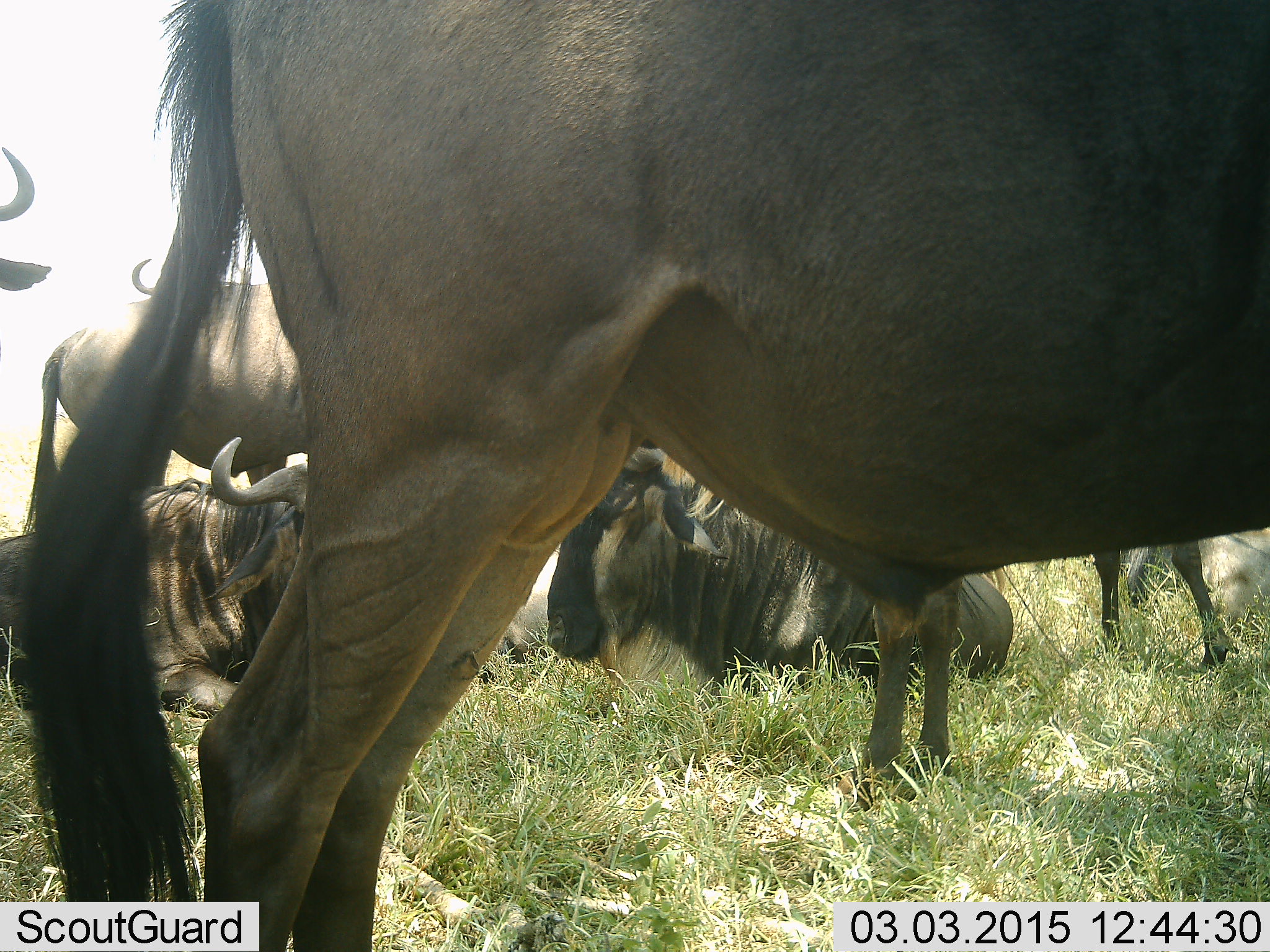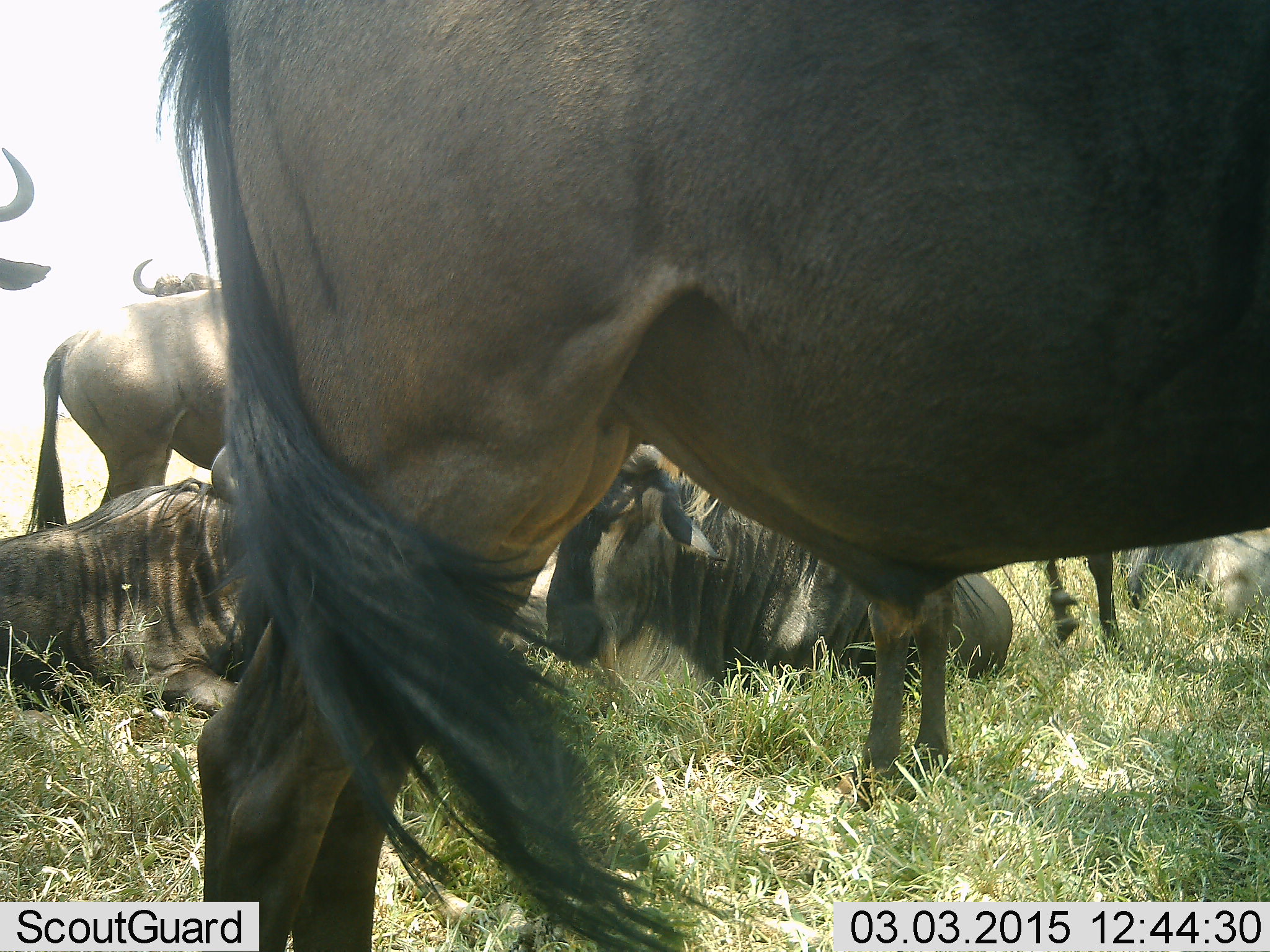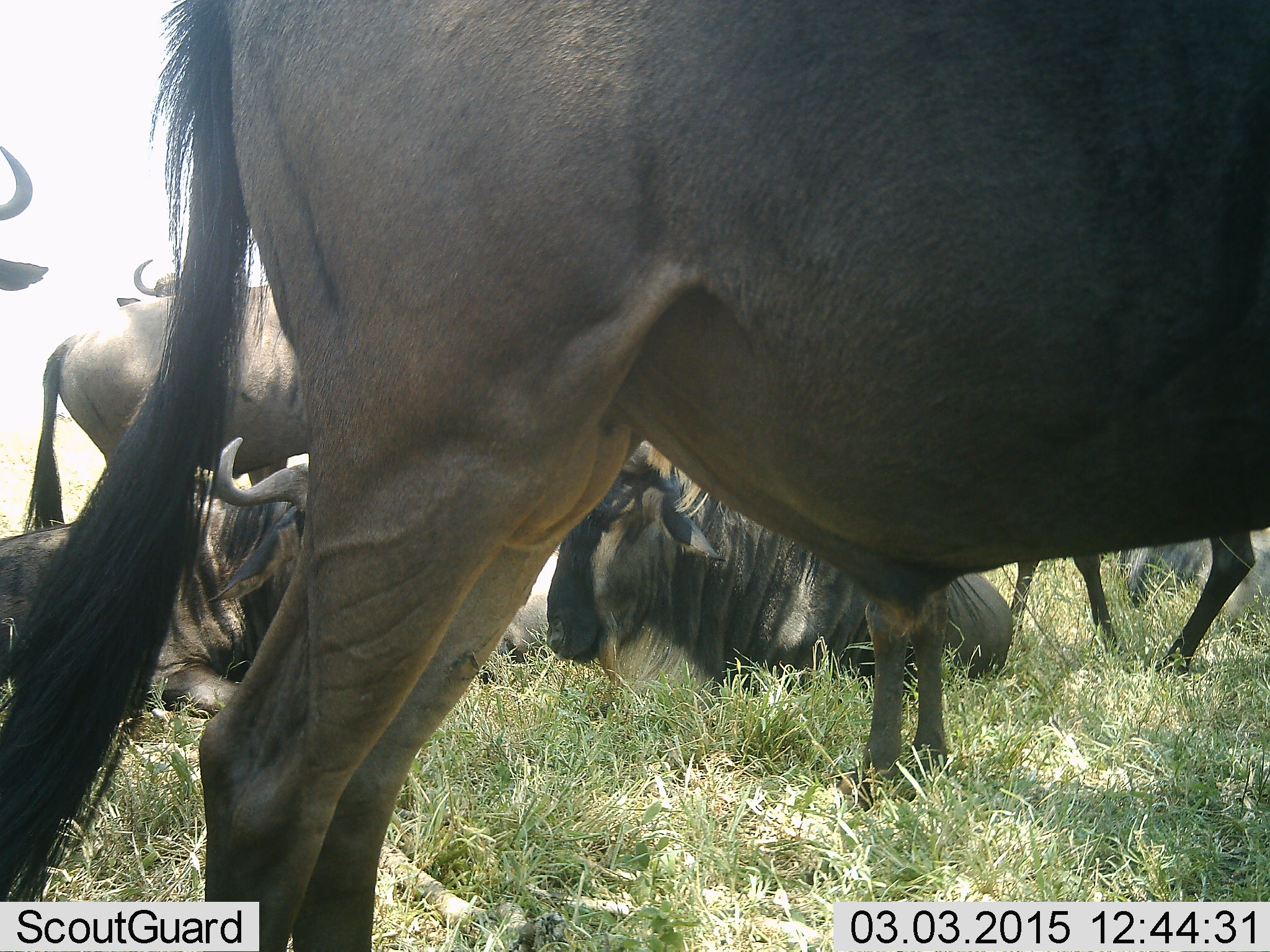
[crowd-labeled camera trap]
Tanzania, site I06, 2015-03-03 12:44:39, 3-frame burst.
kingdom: Animalia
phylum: Chordata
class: Mammalia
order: Artiodactyla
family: Bovidae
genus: Connochaetes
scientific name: Connochaetes taurinus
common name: blue wildebeest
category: wildebeest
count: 7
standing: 70%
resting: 90%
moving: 10%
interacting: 0%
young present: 0%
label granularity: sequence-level